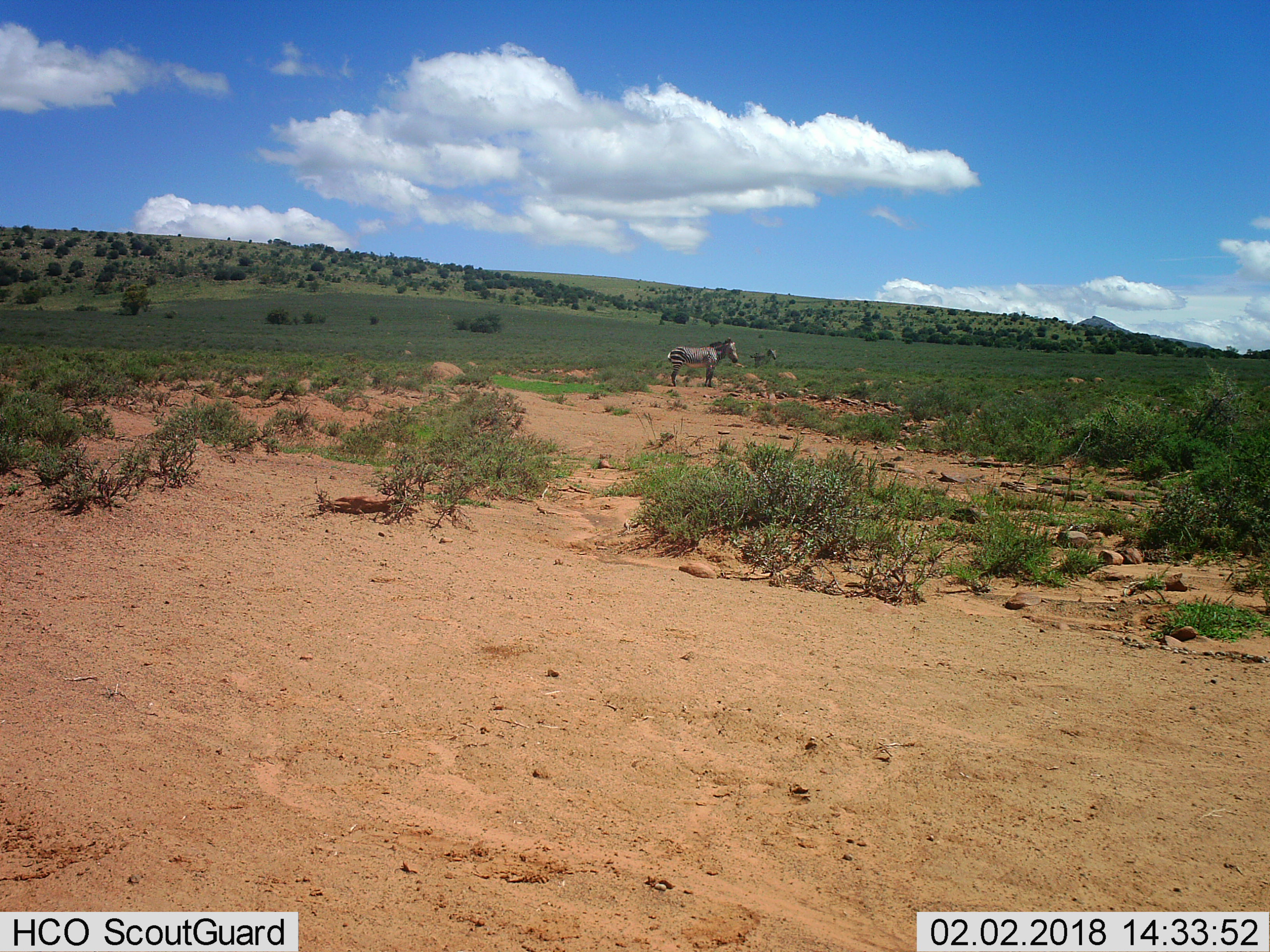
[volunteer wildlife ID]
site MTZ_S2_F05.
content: unidentified animal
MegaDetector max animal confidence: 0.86